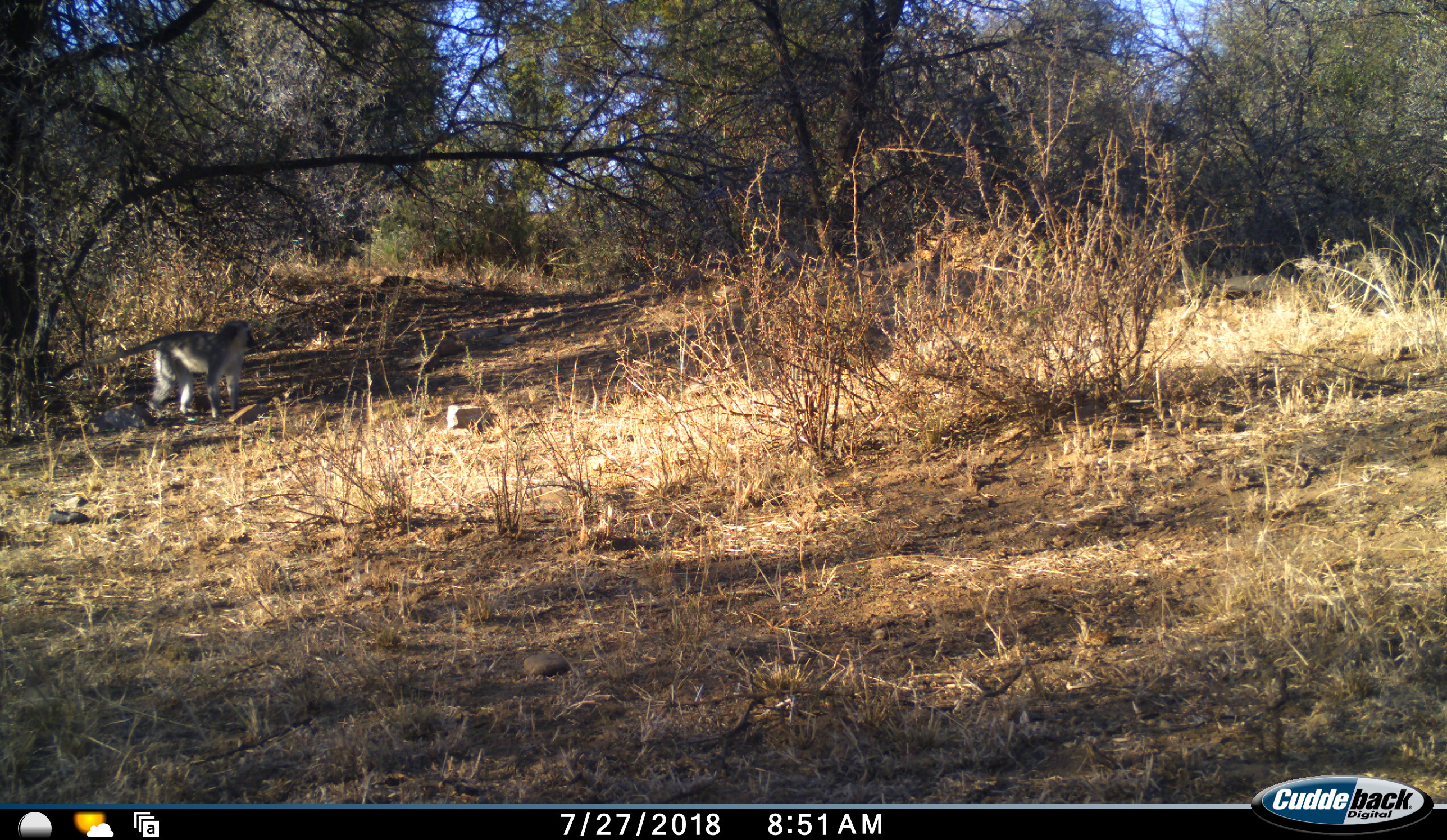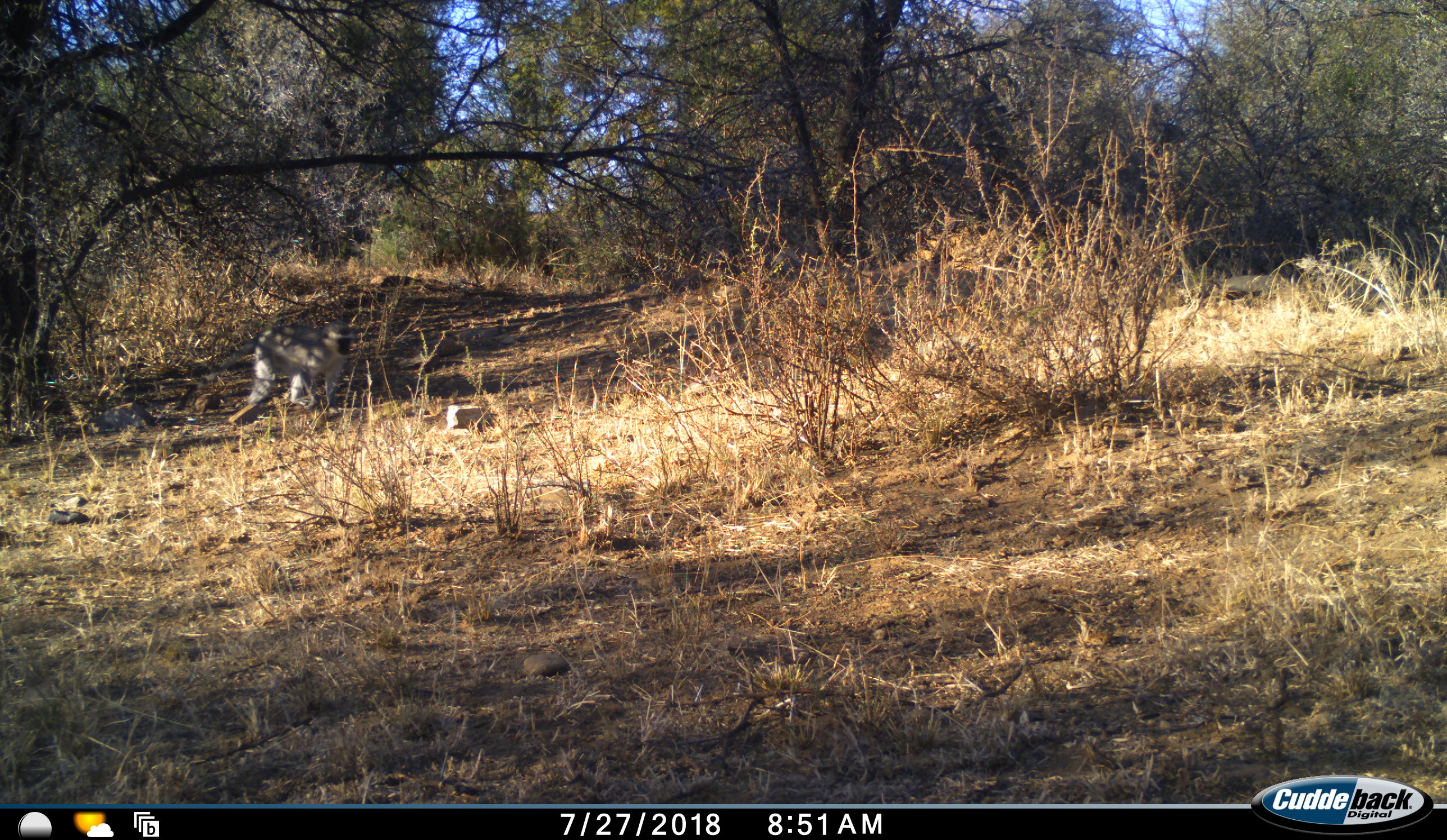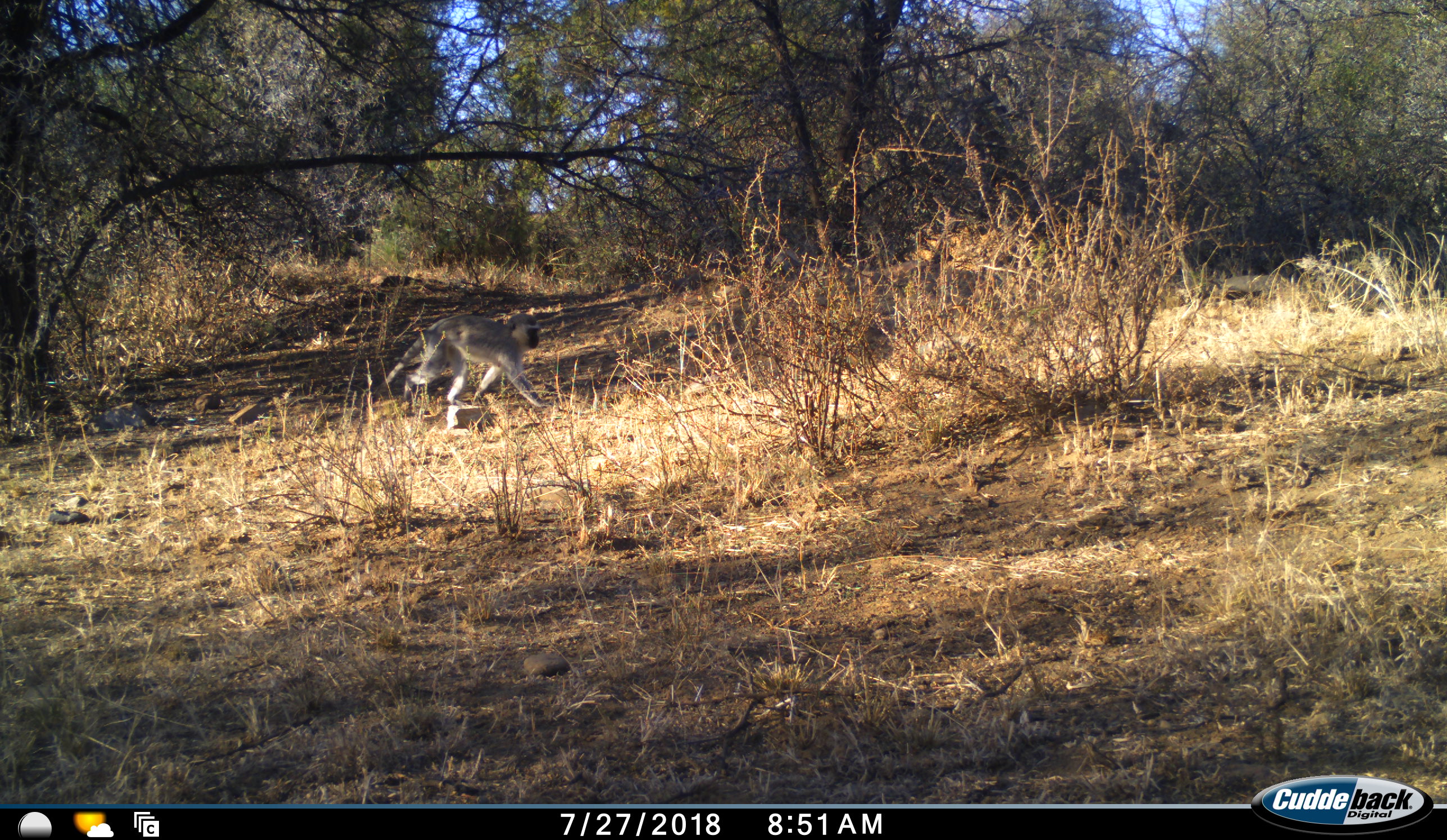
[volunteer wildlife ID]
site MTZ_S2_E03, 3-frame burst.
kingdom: Animalia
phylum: Chordata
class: Mammalia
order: Primates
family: Cercopithecidae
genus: Chlorocebus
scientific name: Chlorocebus pygerythrus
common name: vervet monkey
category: monkeyvervet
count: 1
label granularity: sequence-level